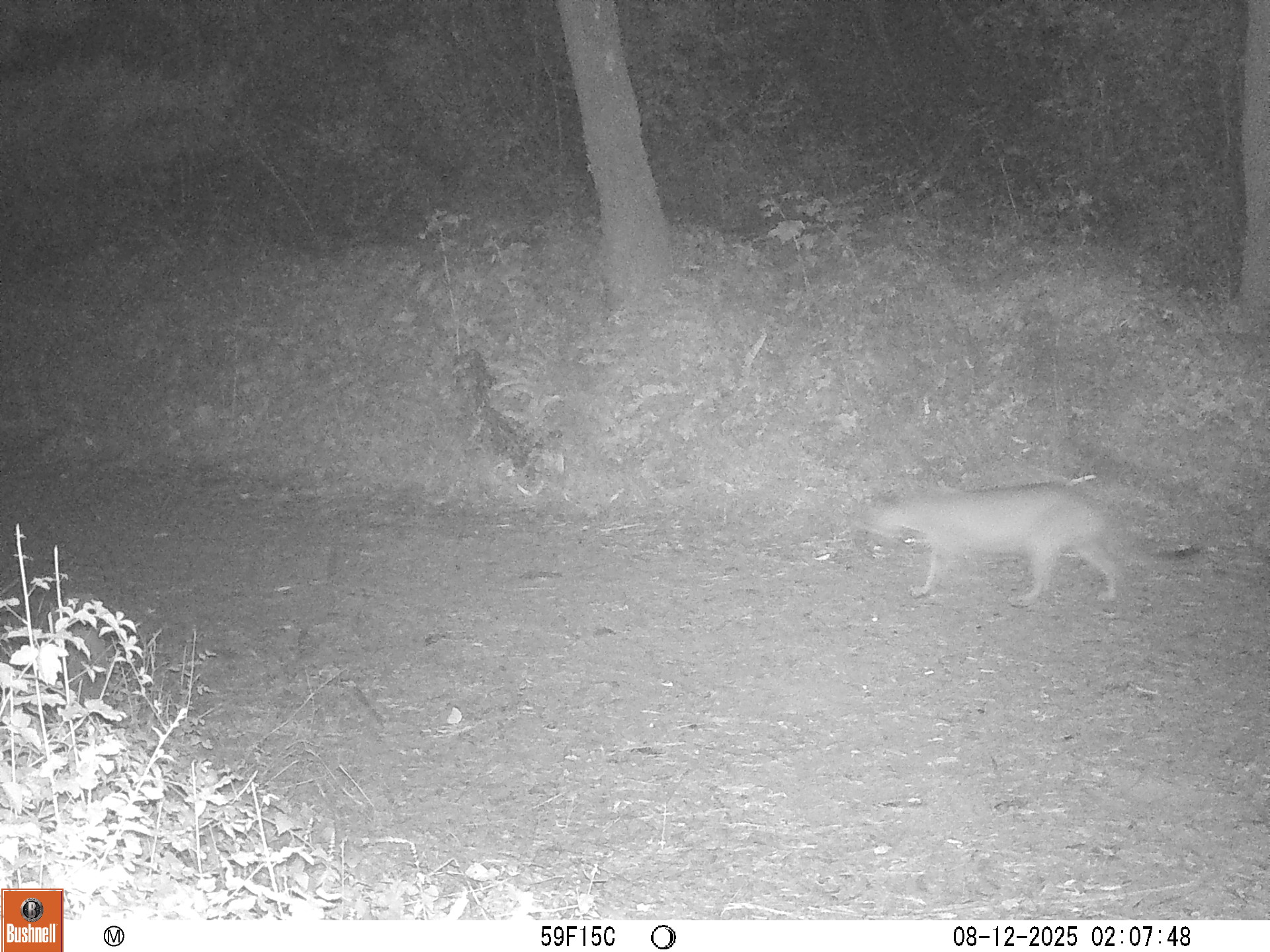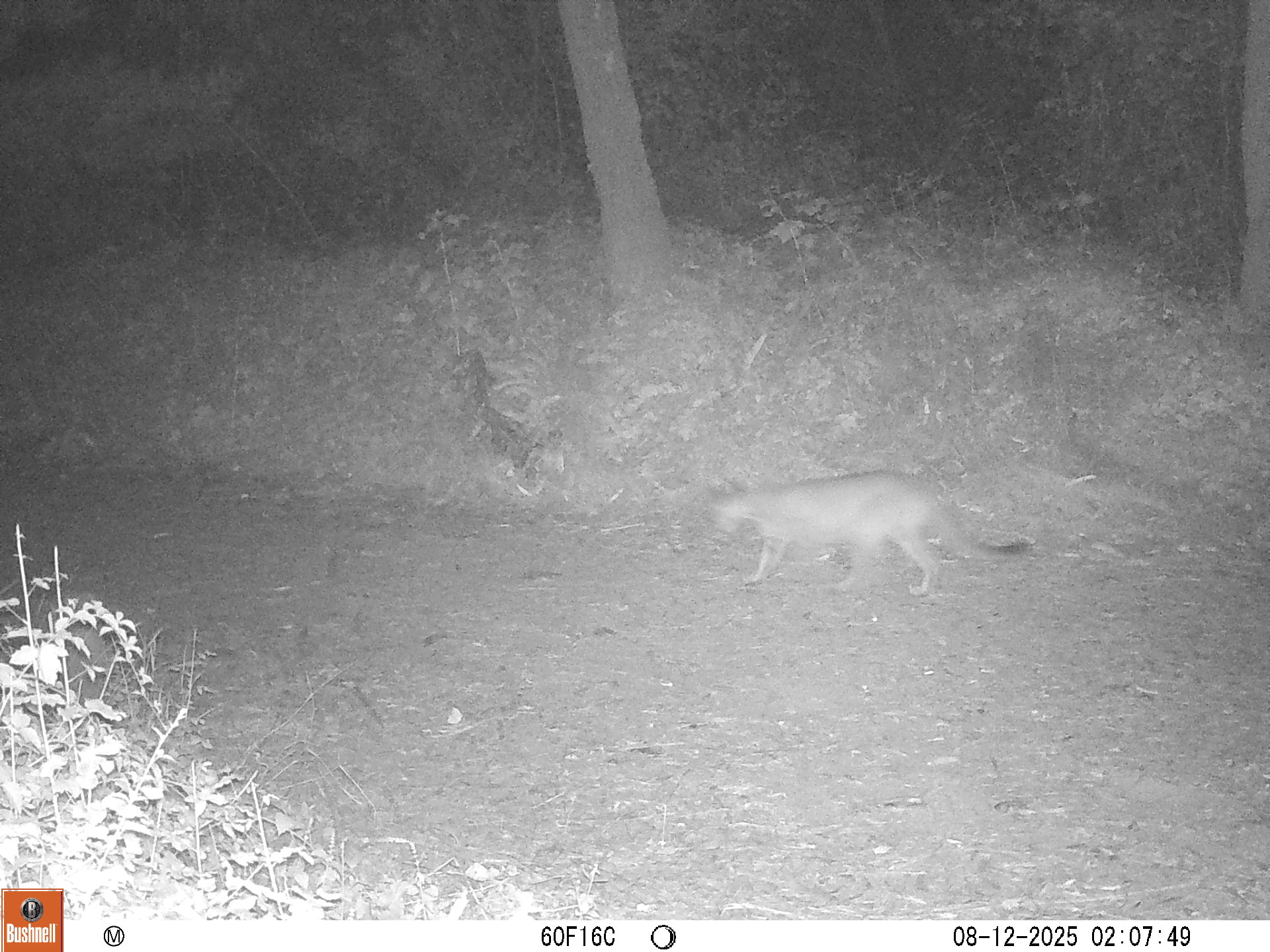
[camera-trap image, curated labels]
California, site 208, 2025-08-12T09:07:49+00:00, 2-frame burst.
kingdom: Animalia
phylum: Chordata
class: Mammalia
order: Carnivora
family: Felidae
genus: Puma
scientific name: Puma concolor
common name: puma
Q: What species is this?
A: Puma (Puma concolor).